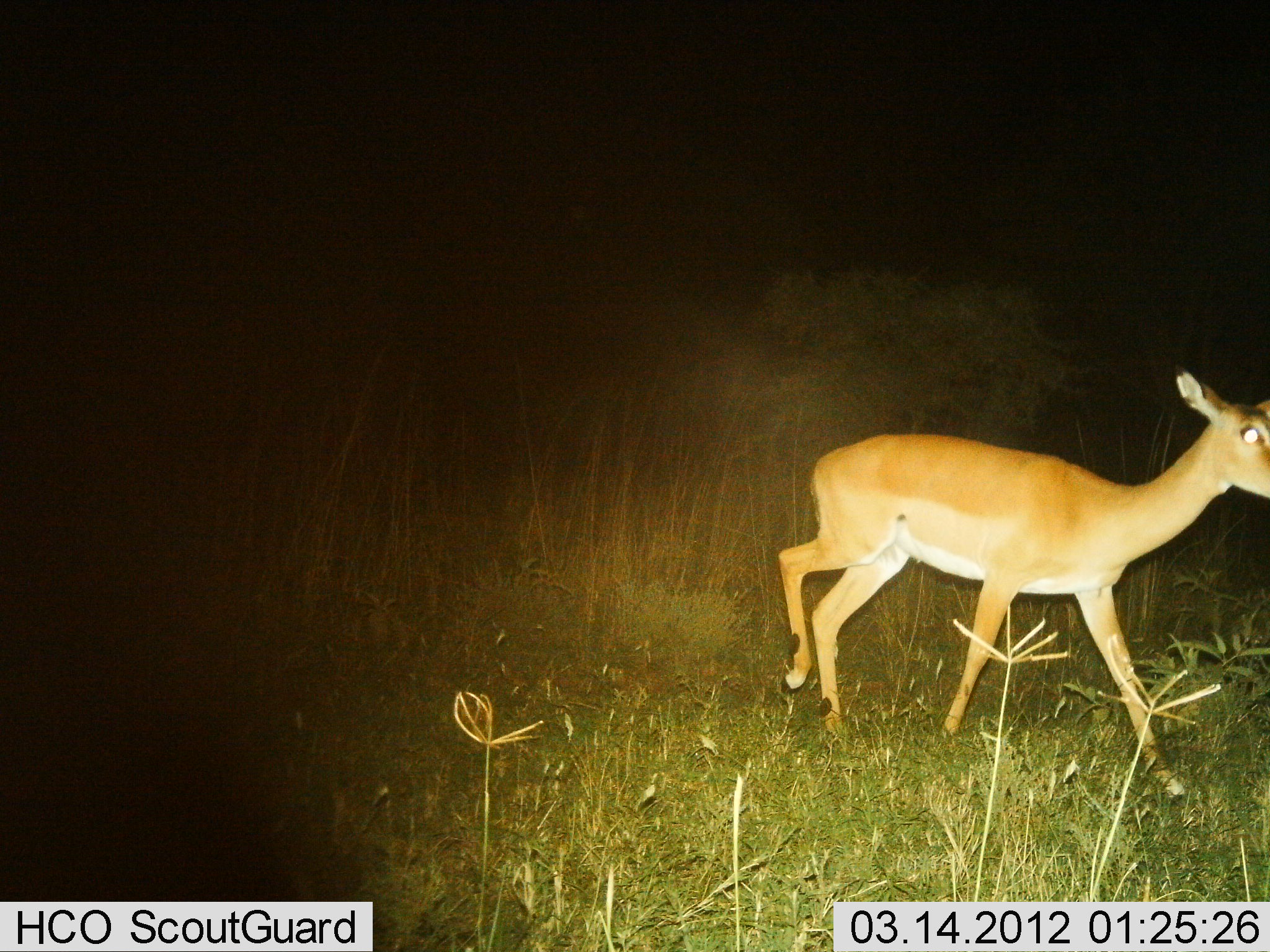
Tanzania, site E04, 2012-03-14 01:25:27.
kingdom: Animalia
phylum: Chordata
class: Mammalia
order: Artiodactyla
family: Bovidae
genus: Aepyceros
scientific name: Aepyceros melampus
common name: impala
Impala (Aepyceros melampus), count 1. Behavior (volunteer vote fractions): standing 0%, resting 0%, moving 100%, interacting 0%. Young present (vote fraction): 0%. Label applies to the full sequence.